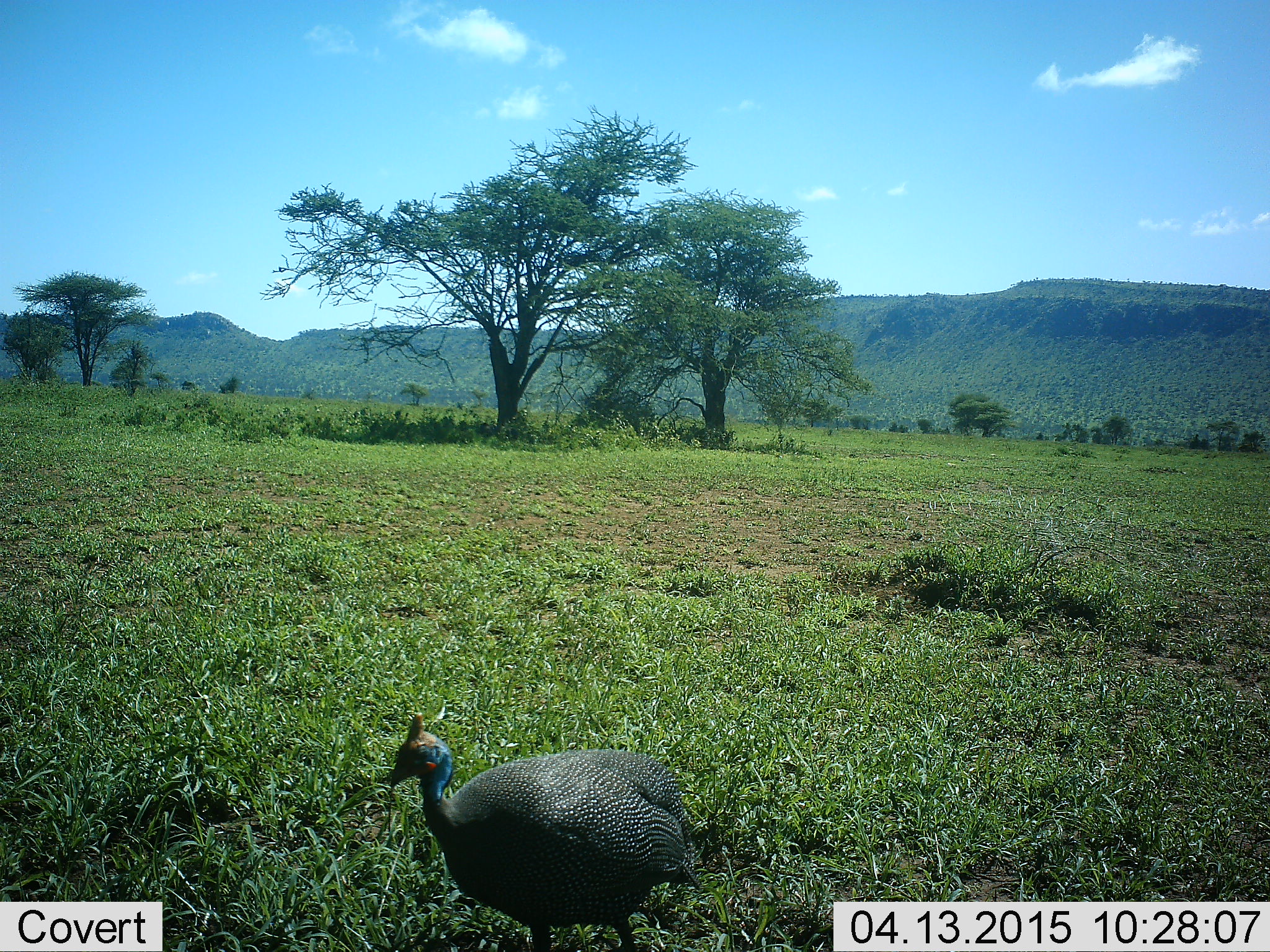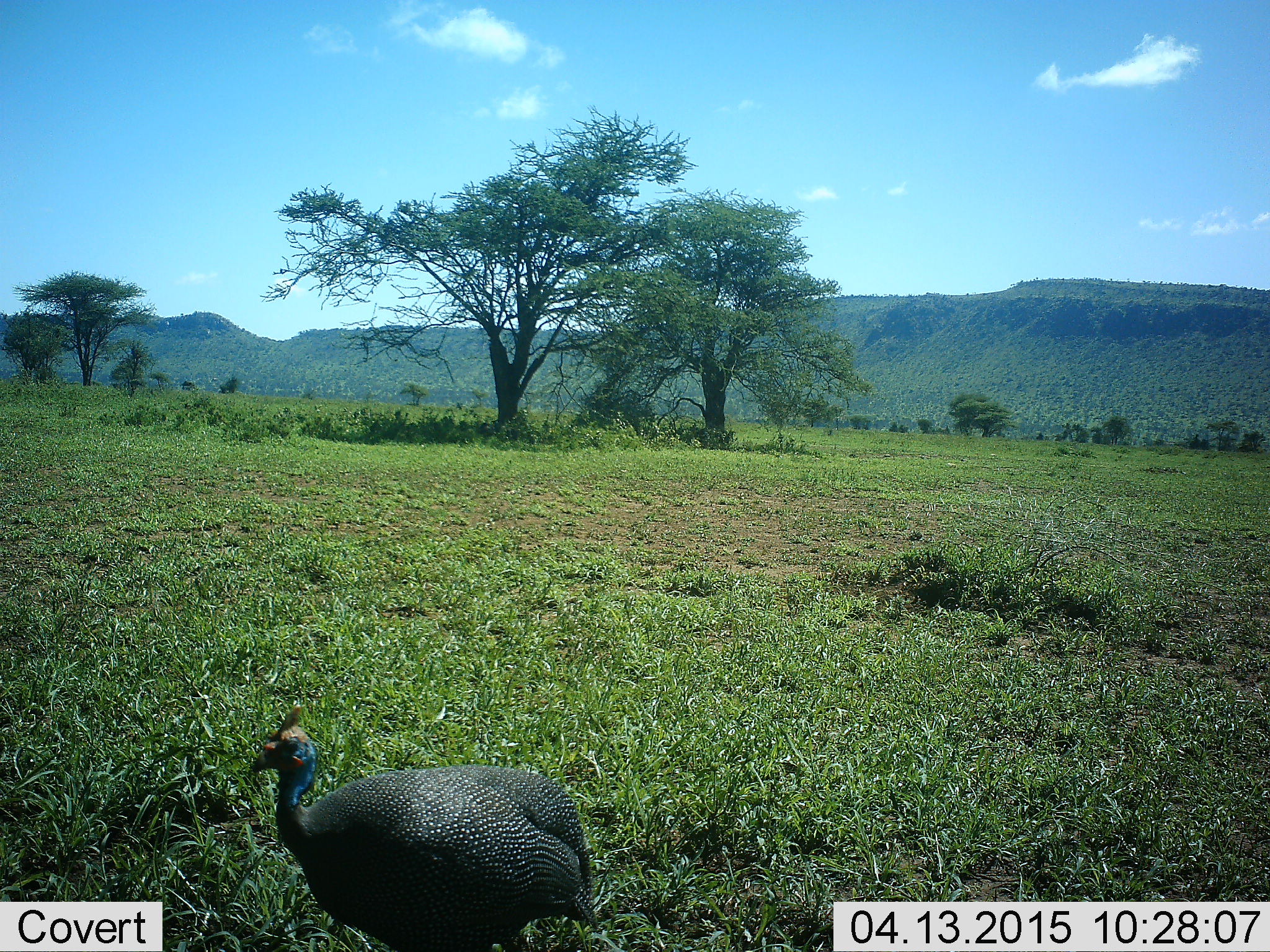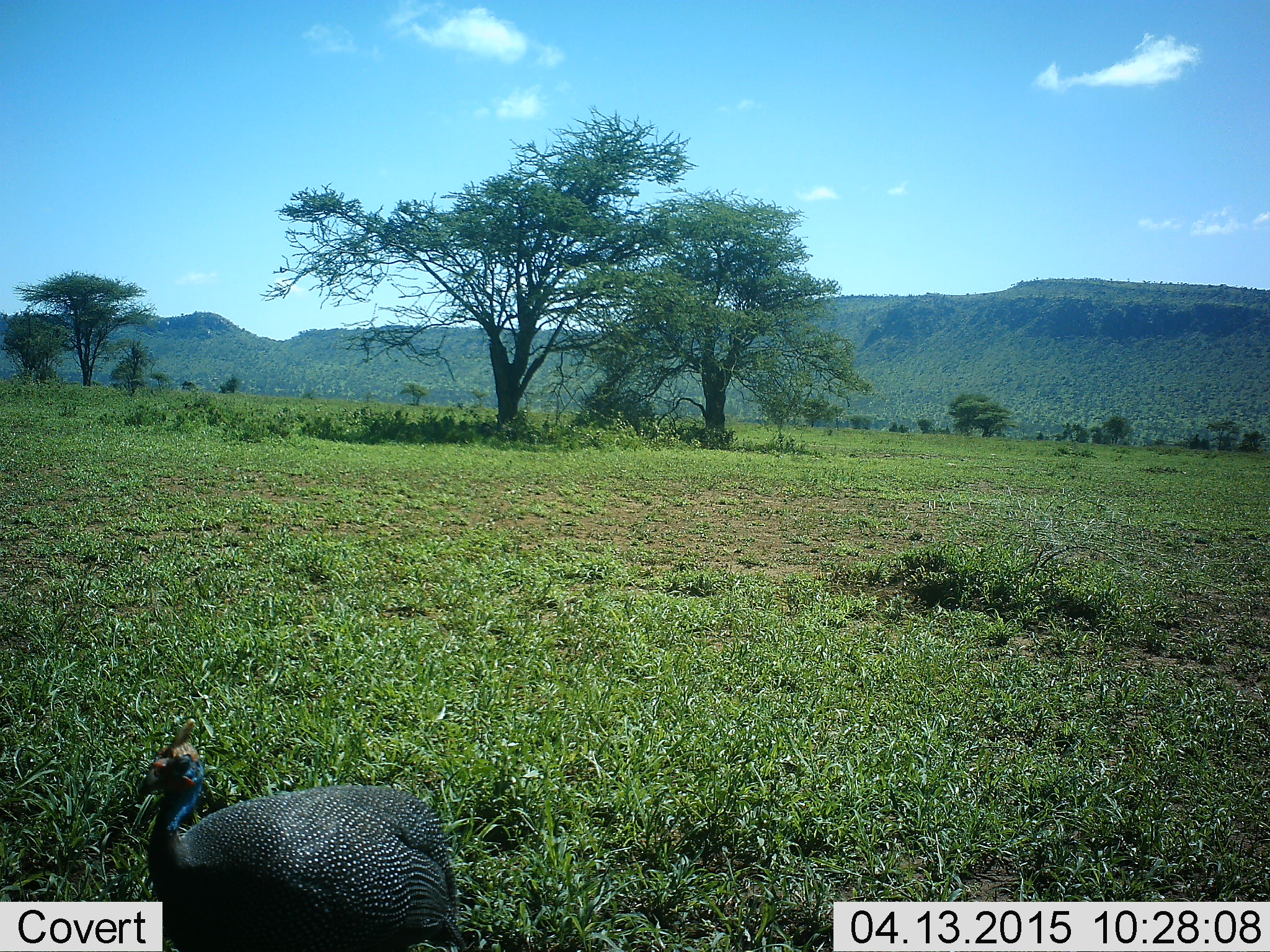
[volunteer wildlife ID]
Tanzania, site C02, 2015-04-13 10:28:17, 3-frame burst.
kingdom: Animalia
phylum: Chordata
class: Aves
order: Galliformes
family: Numididae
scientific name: Numididae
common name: guinea fowl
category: guineafowl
Guineafowl (guinea fowl) (Numididae), count 1. Behavior (volunteer vote fractions): standing 9%, resting 0%, moving 91%, interacting 0%. Young present (vote fraction): 0%. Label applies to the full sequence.